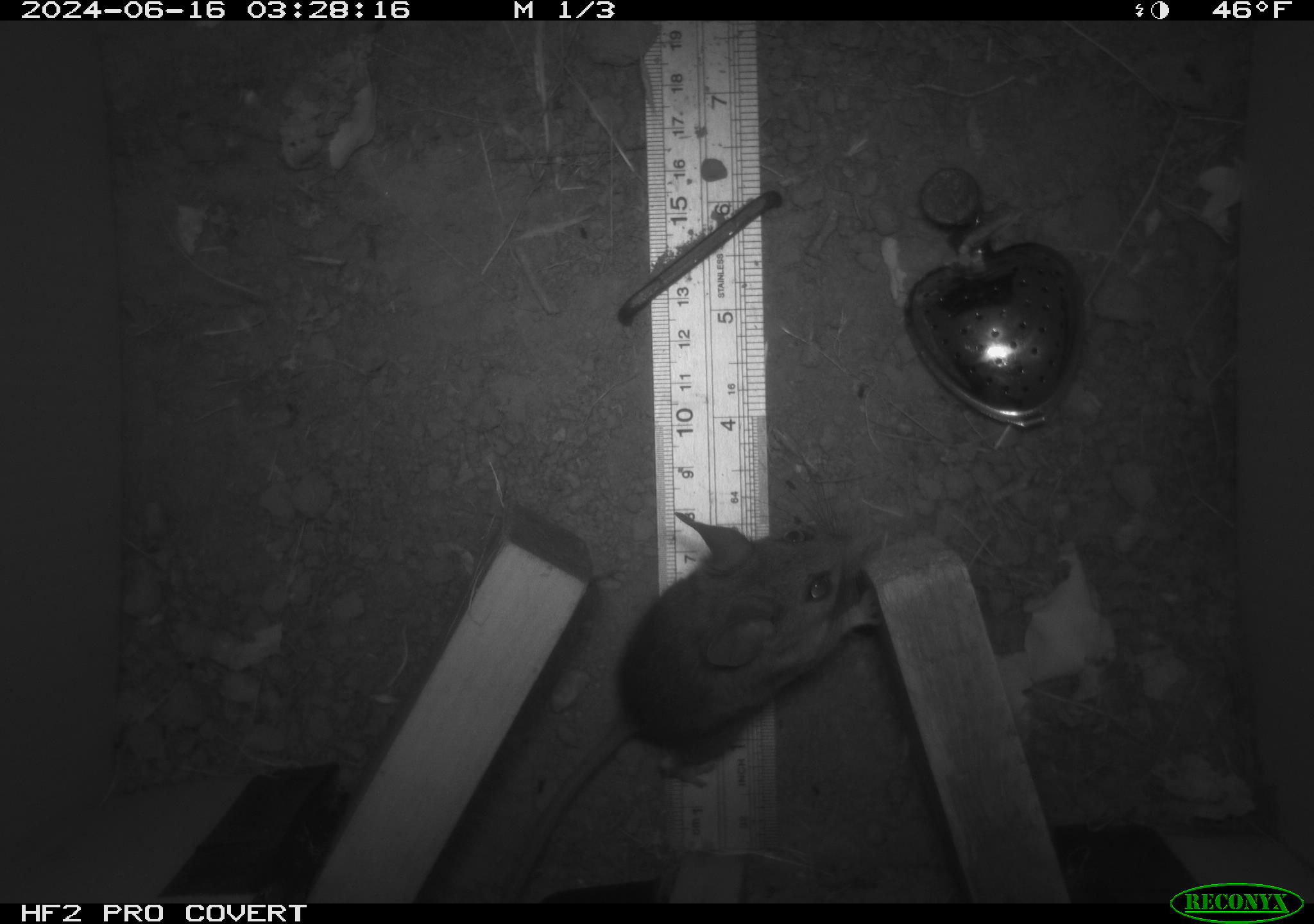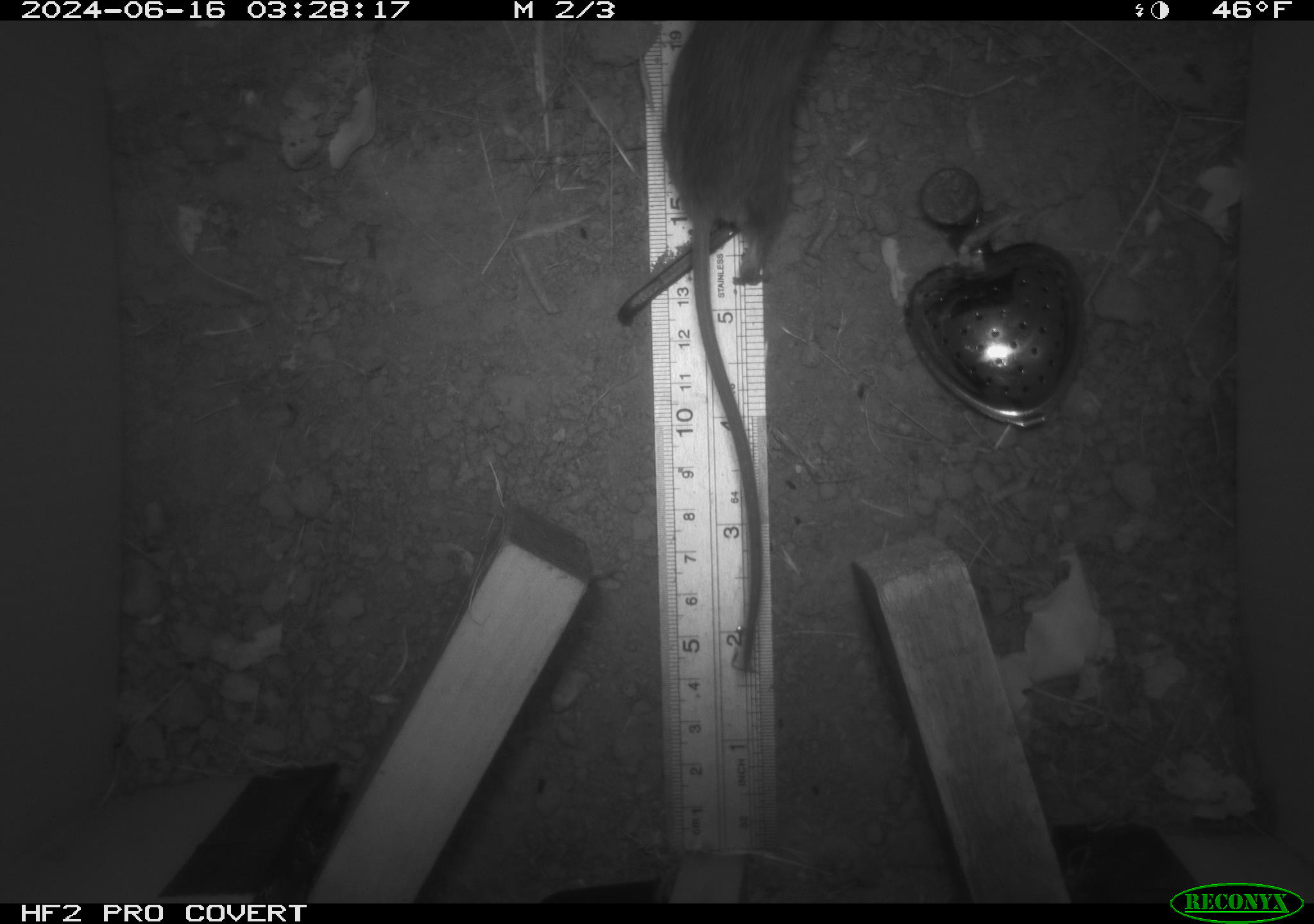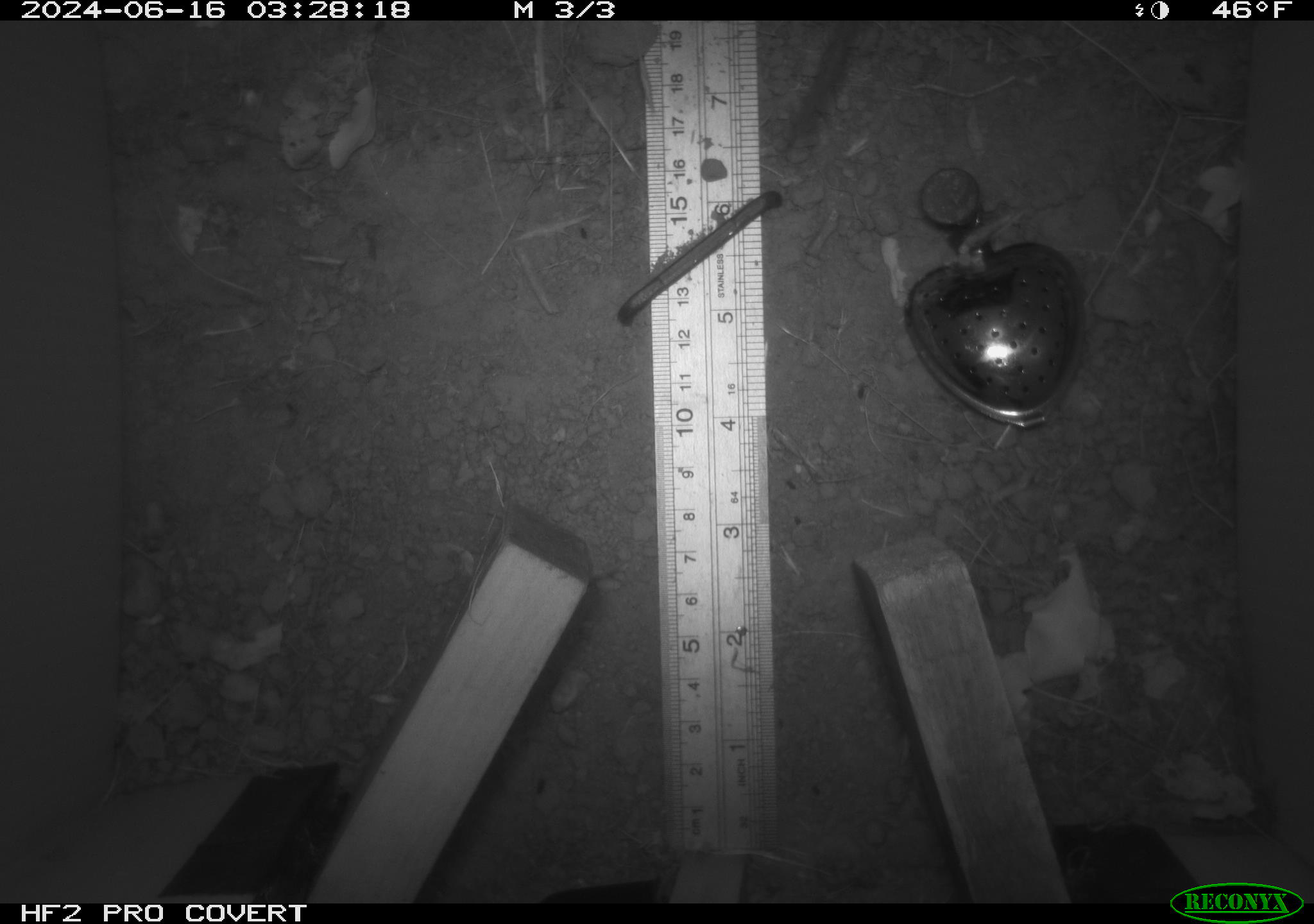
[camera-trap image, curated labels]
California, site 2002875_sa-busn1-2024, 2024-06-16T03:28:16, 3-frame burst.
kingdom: Animalia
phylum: Chordata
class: Mammalia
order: Rodentia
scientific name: Rodentia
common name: mouse species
Mouse species (Rodentia).